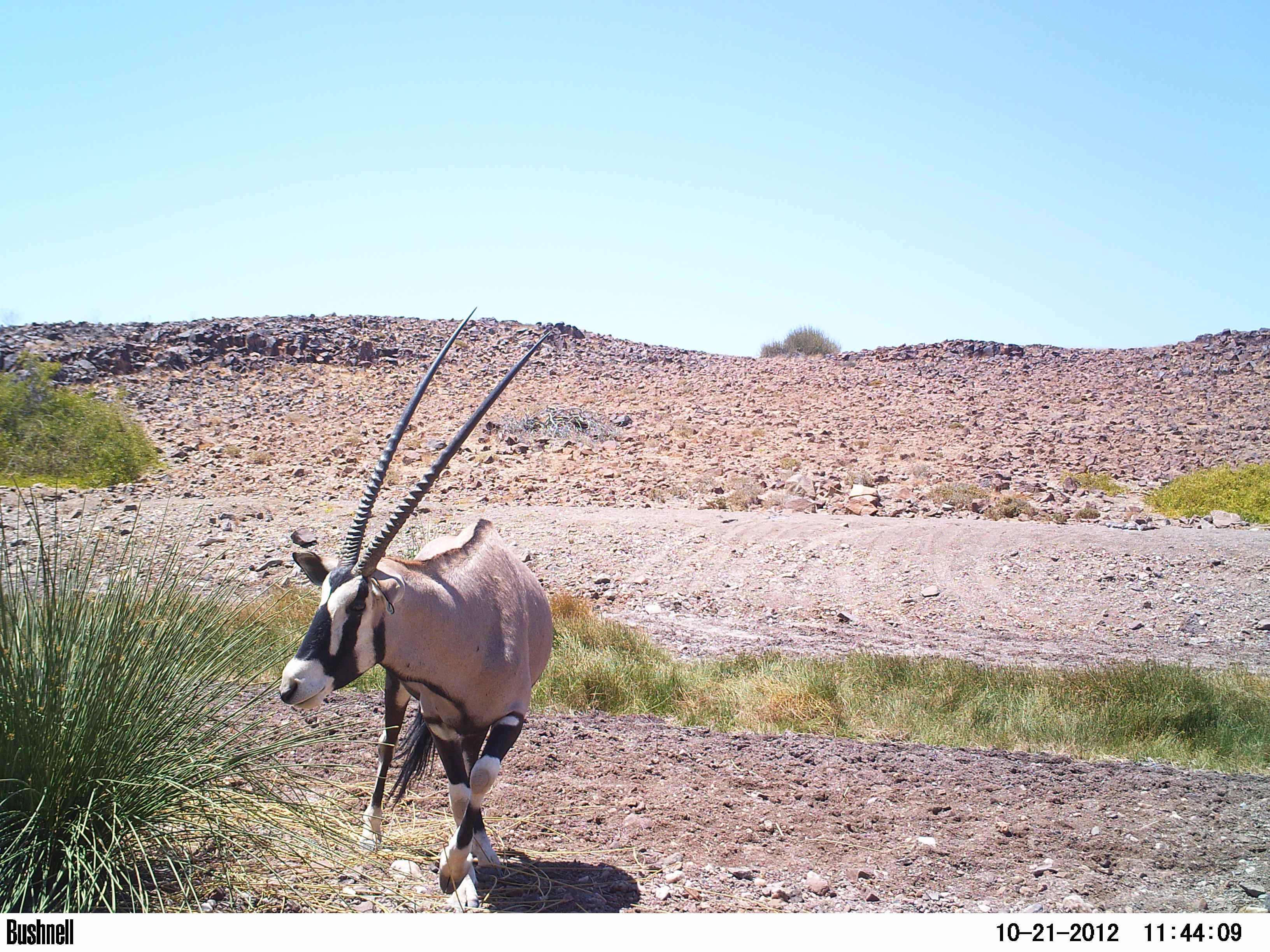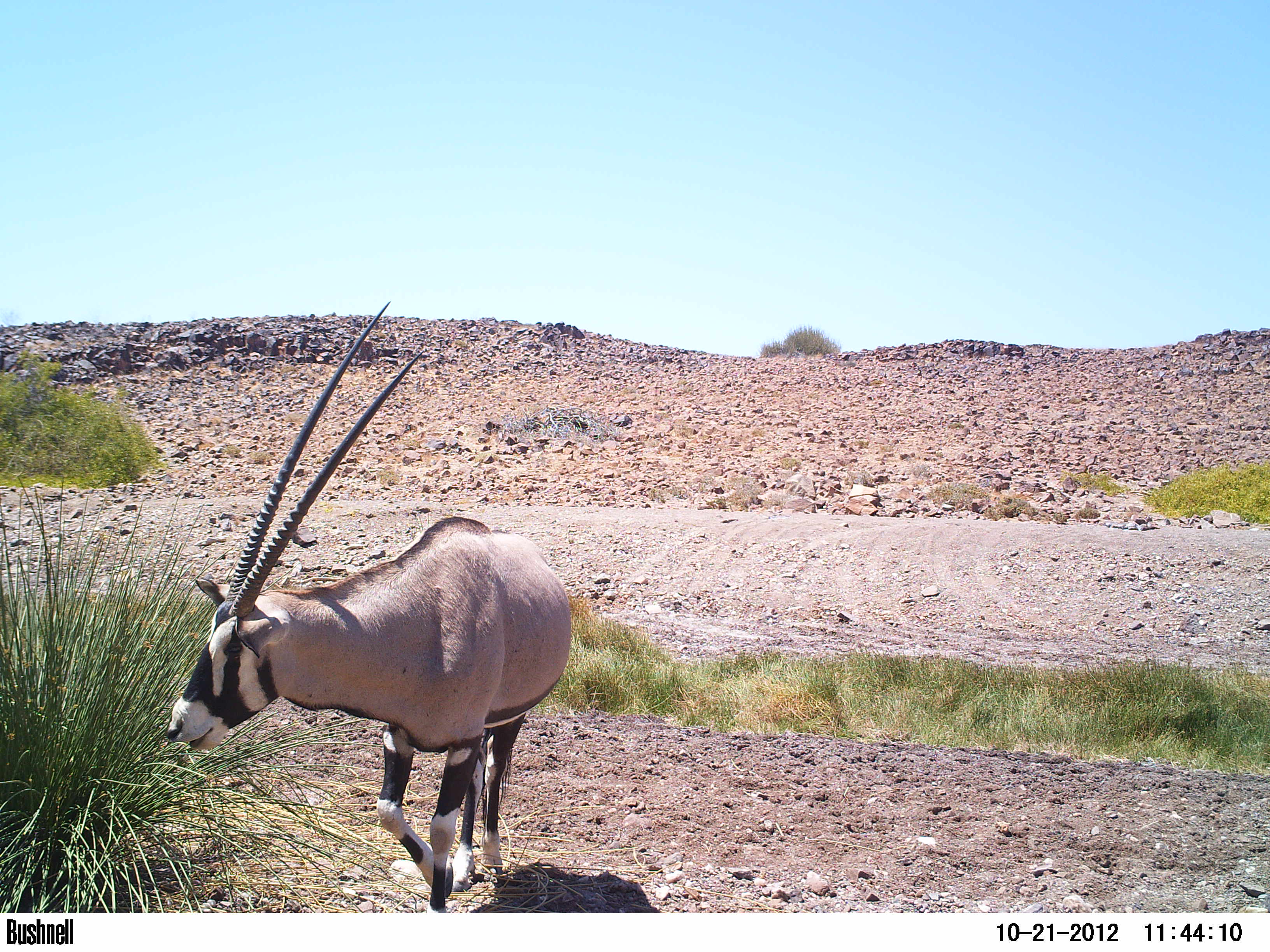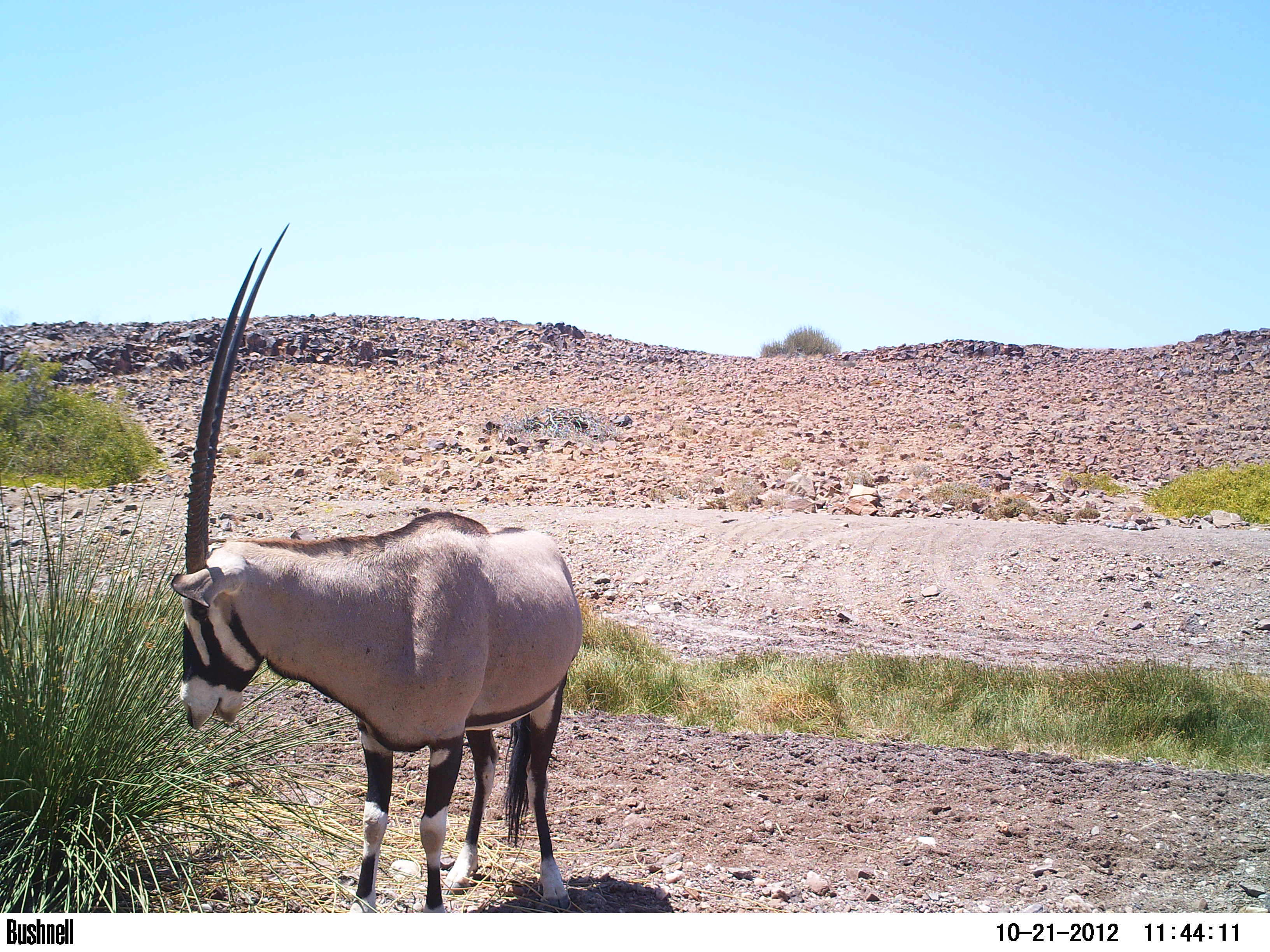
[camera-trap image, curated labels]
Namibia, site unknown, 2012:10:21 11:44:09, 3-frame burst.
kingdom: Animalia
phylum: Chordata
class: Mammalia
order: Artiodactyla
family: Bovidae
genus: Oryx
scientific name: Oryx gazella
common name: gemsbok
Oryx gazella (gemsbok).